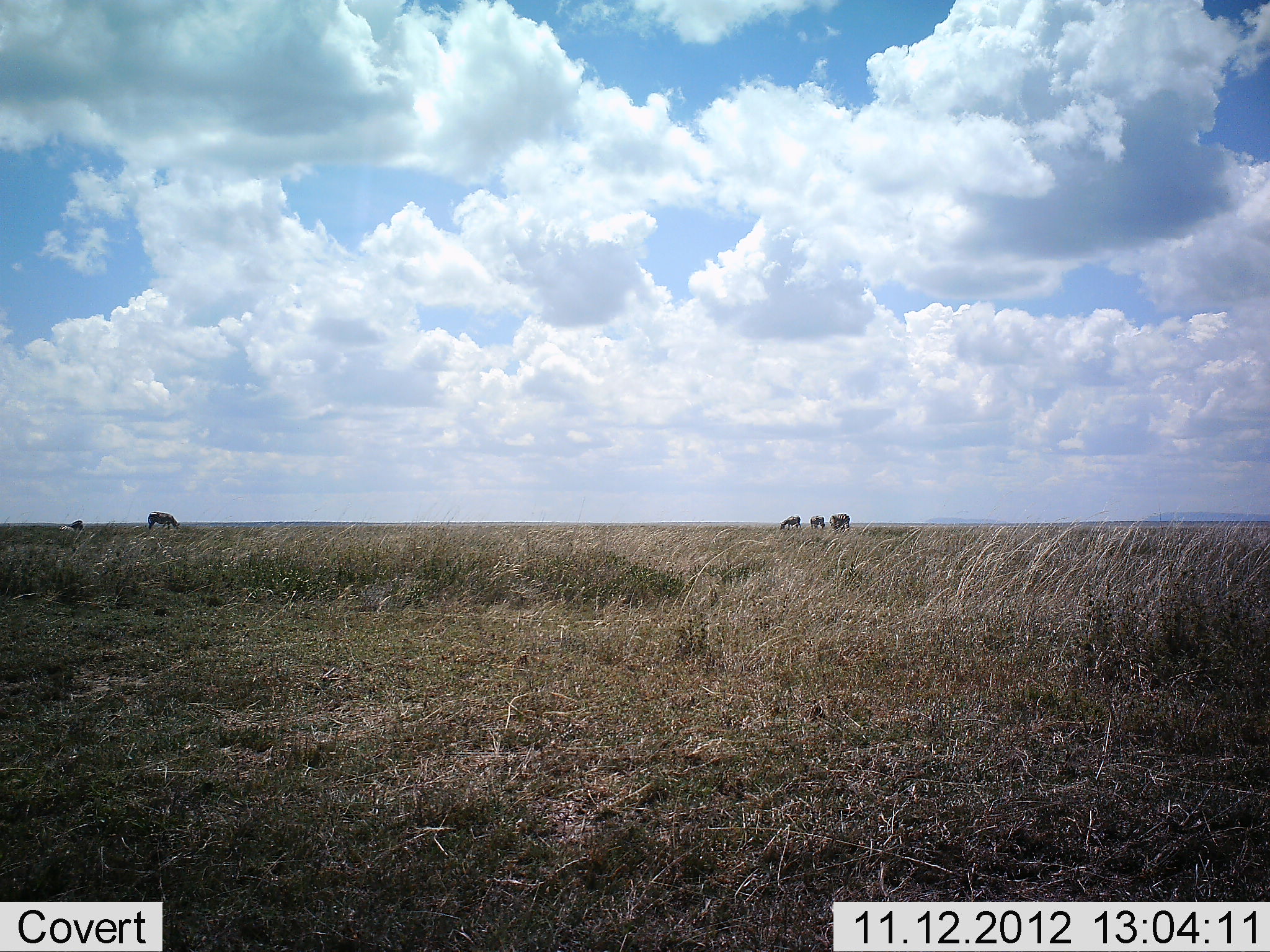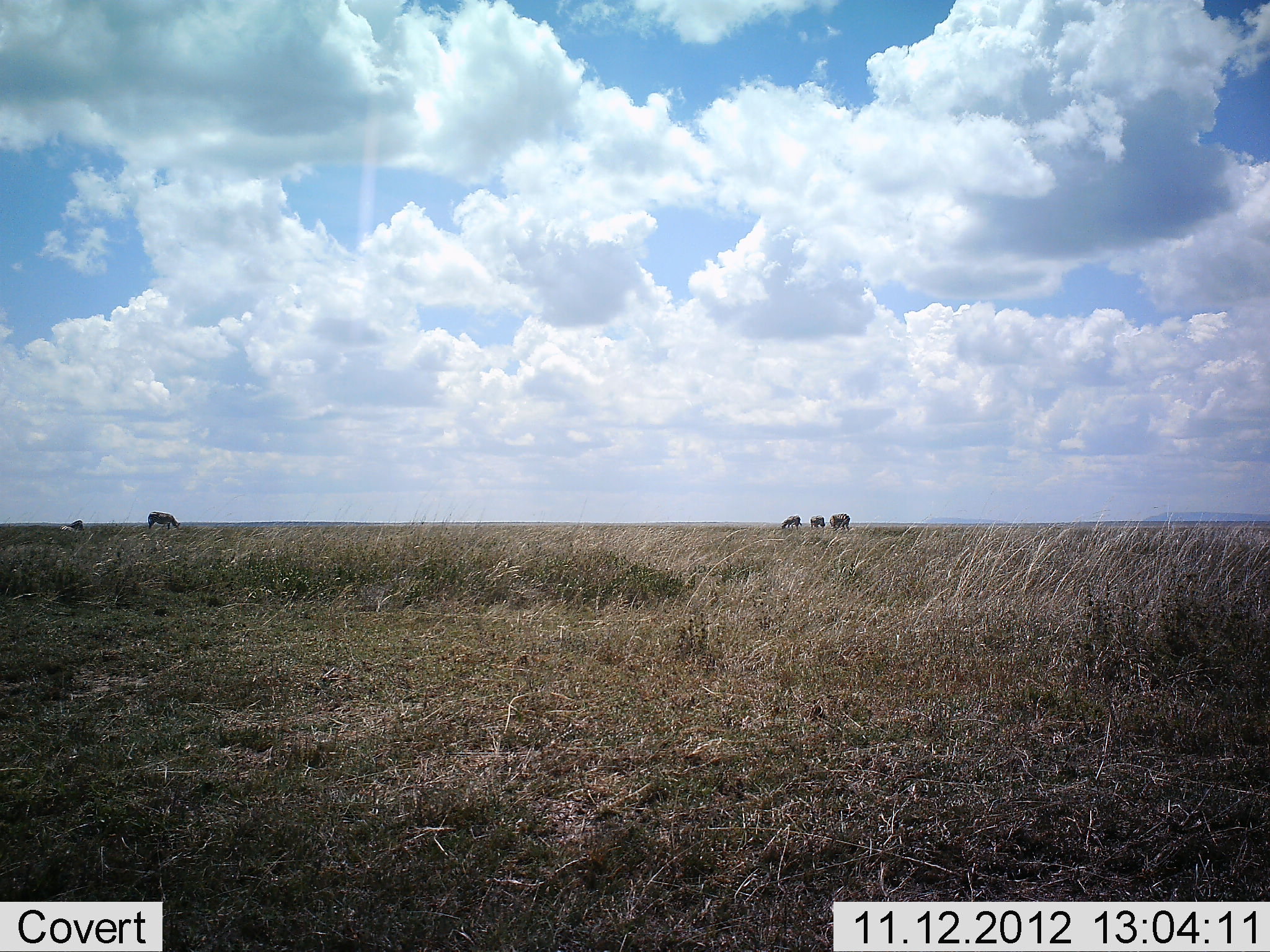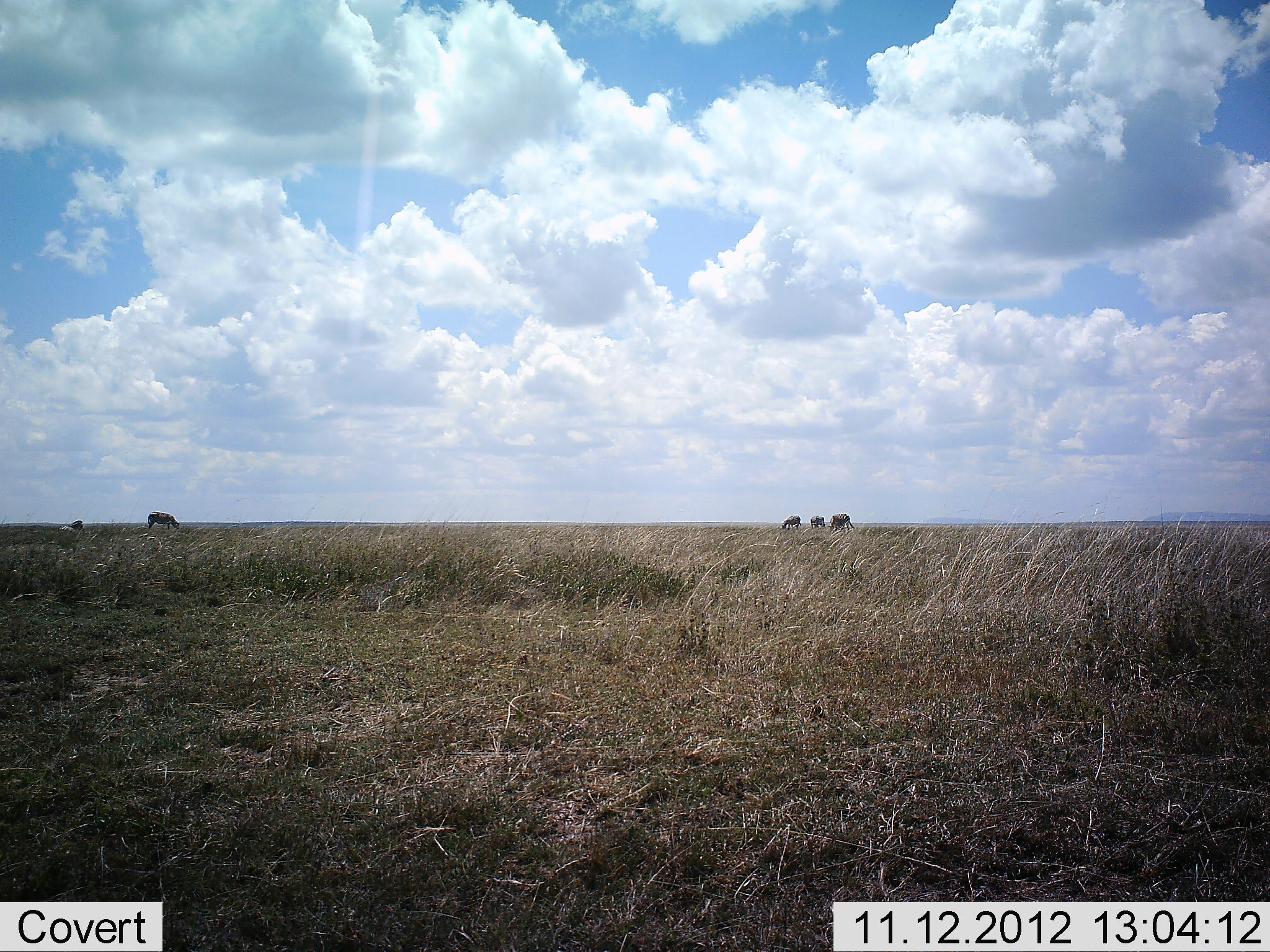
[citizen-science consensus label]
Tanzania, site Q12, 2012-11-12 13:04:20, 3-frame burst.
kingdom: Animalia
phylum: Chordata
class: Mammalia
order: Artiodactyla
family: Bovidae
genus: Connochaetes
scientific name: Connochaetes taurinus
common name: blue wildebeest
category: wildebeest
Wildebeest (blue wildebeest) (Connochaetes taurinus), count 5. Behavior (volunteer vote fractions): standing 17%, resting 17%, moving 0%, interacting 0%. Young present (vote fraction): 0%. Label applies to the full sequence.